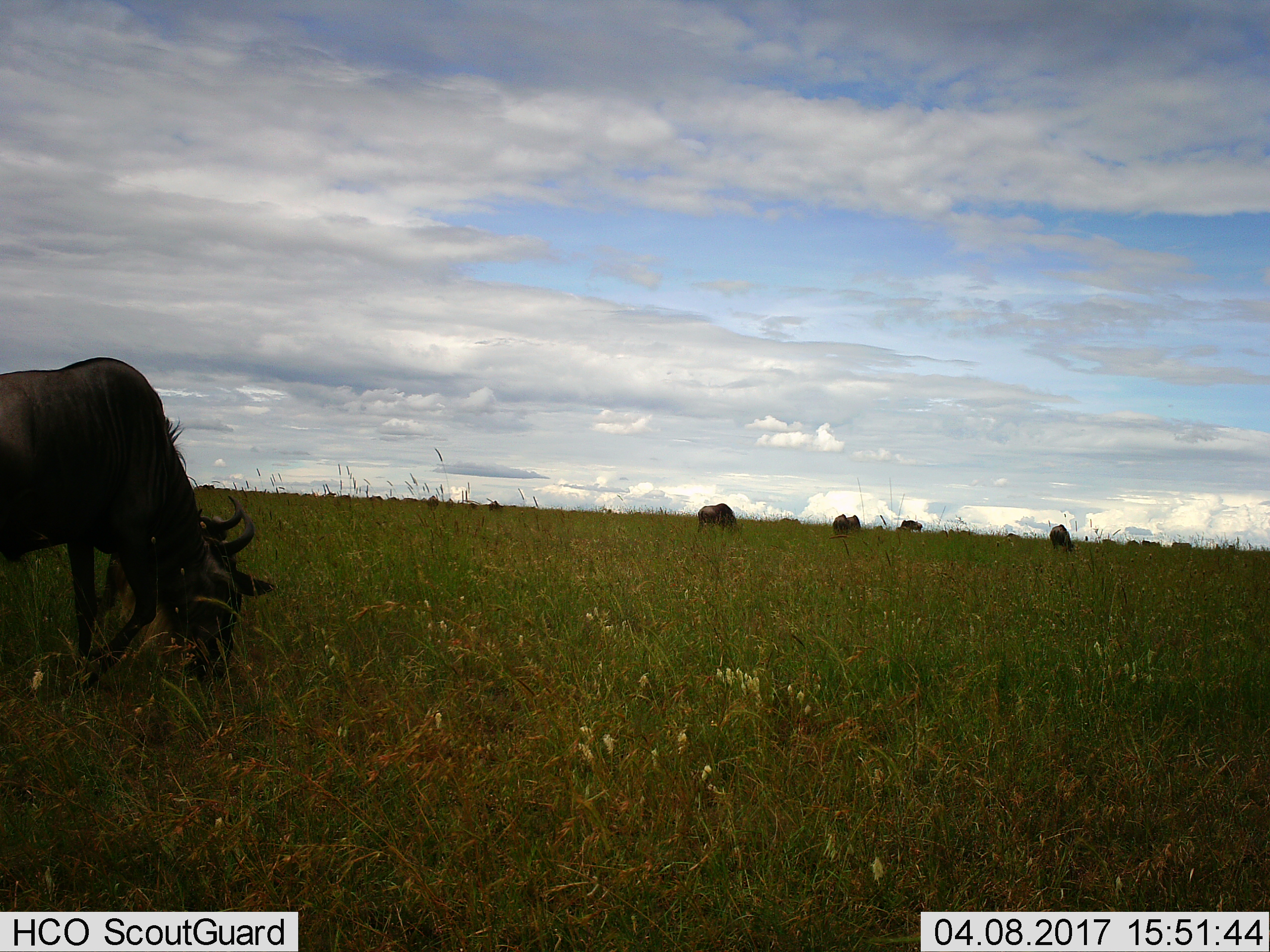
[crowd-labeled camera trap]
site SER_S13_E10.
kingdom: Animalia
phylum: Chordata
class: Mammalia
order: Artiodactyla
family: Bovidae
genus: Connochaetes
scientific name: Connochaetes taurinus taurinus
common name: blue wildebeest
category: wildebeestblue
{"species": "wildebeestblue (blue wildebeest) (Connochaetes taurinus taurinus)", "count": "11-50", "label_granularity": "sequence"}